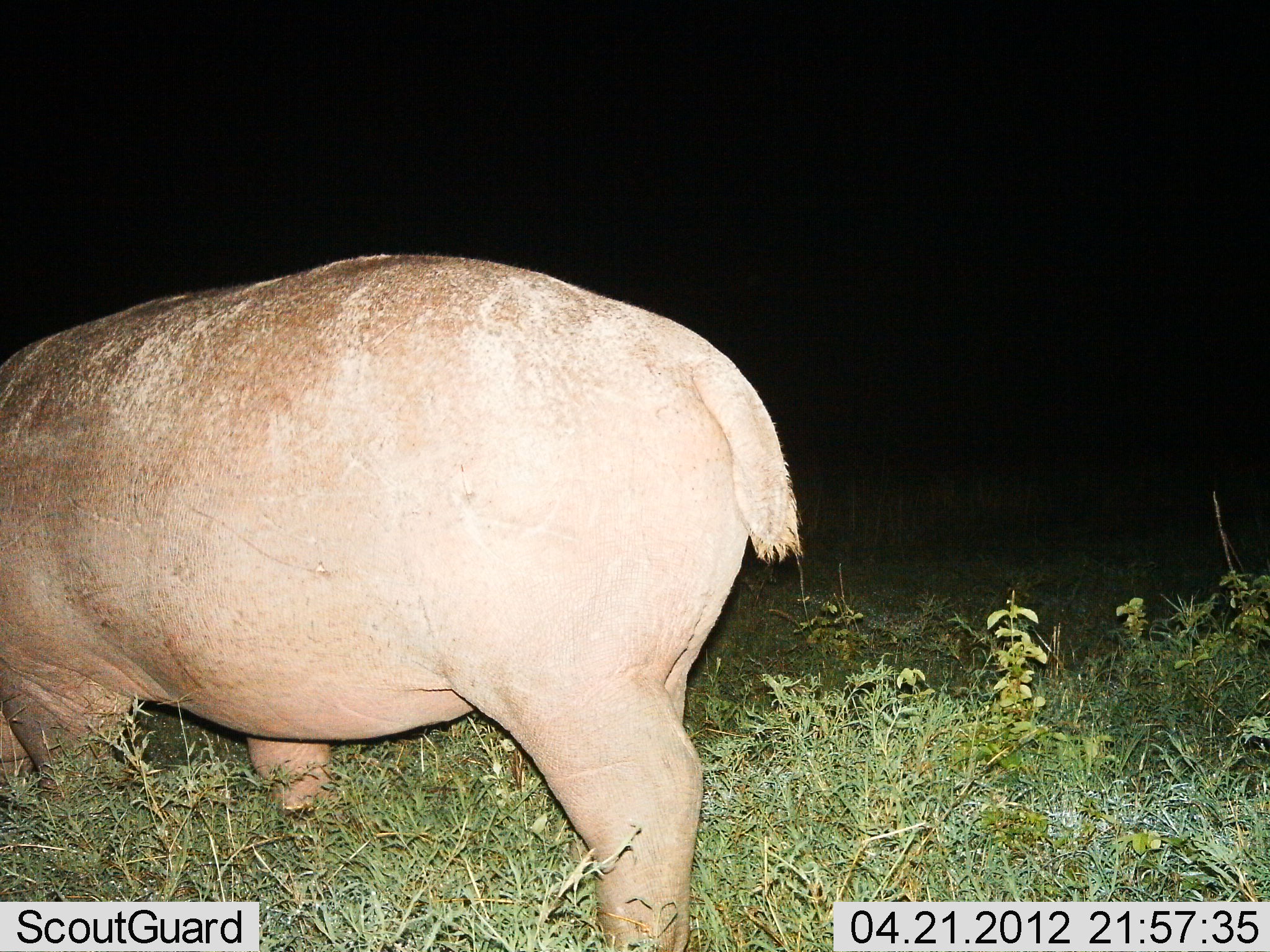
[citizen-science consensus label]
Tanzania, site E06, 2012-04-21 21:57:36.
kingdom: Animalia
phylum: Chordata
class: Mammalia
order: Artiodactyla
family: Hippopotamidae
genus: Hippopotamus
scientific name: Hippopotamus amphibius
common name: hippopotamus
Hippopotamus (Hippopotamus amphibius), count 1. Behavior (volunteer vote fractions): standing 36%, resting 0%, moving 8%, interacting 0%. Young present (vote fraction): 0%. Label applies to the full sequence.